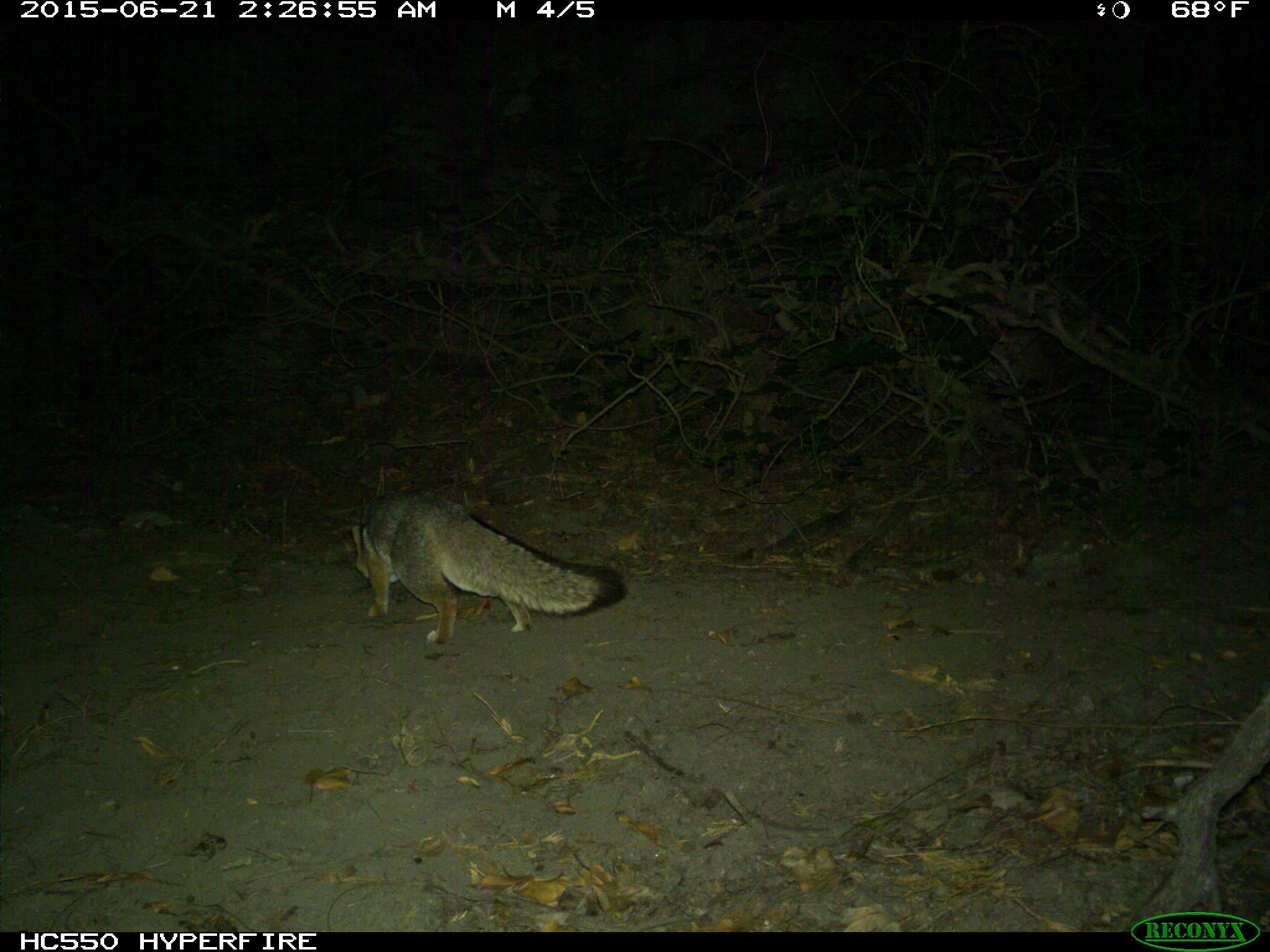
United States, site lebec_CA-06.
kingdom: Animalia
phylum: Chordata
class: Mammalia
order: Carnivora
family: Canidae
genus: Urocyon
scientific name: Urocyon cinereoargenteus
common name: gray fox